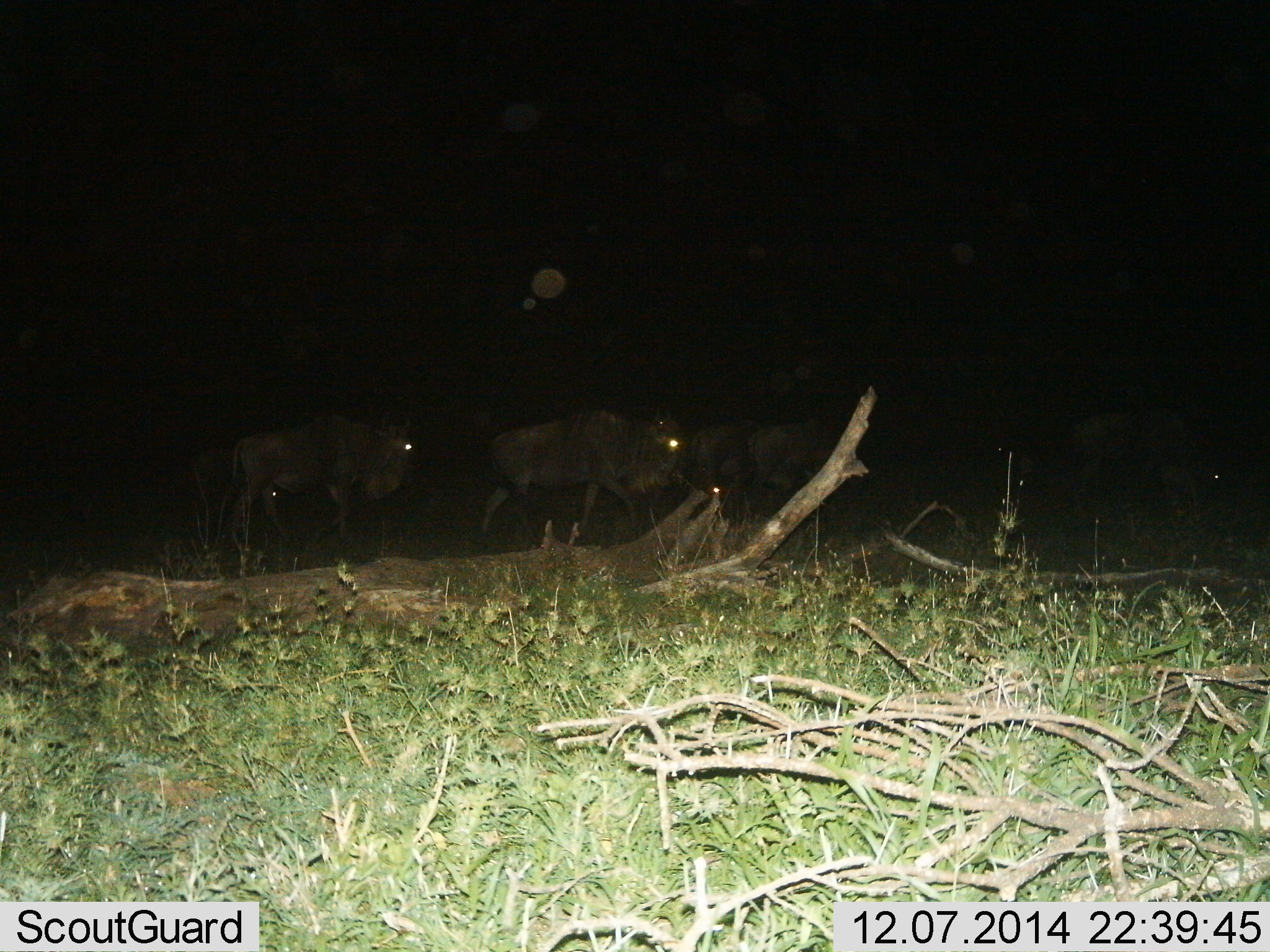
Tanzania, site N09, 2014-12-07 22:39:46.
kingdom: Animalia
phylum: Chordata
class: Mammalia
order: Artiodactyla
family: Bovidae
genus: Connochaetes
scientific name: Connochaetes taurinus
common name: blue wildebeest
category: wildebeest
Wildebeest (blue wildebeest) (Connochaetes taurinus), count 4. Behavior (volunteer vote fractions): standing 20%, resting 0%, moving 90%, interacting 0%. Young present (vote fraction): 10%. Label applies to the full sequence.